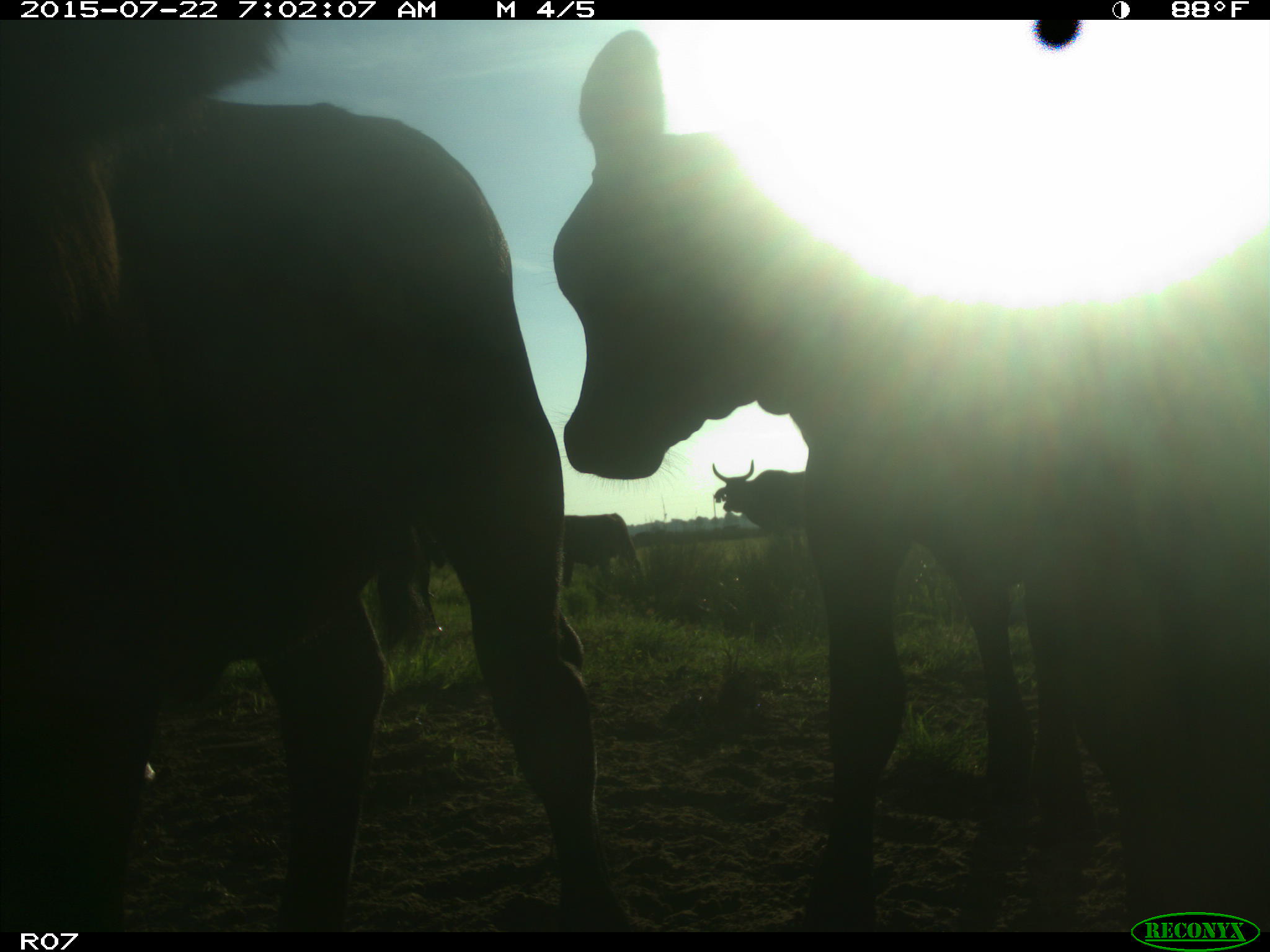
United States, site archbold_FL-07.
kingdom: Animalia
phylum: Chordata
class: Mammalia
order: Artiodactyla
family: Suidae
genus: Sus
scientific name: Sus scrofa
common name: wild boar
Sus scrofa (wild boar).